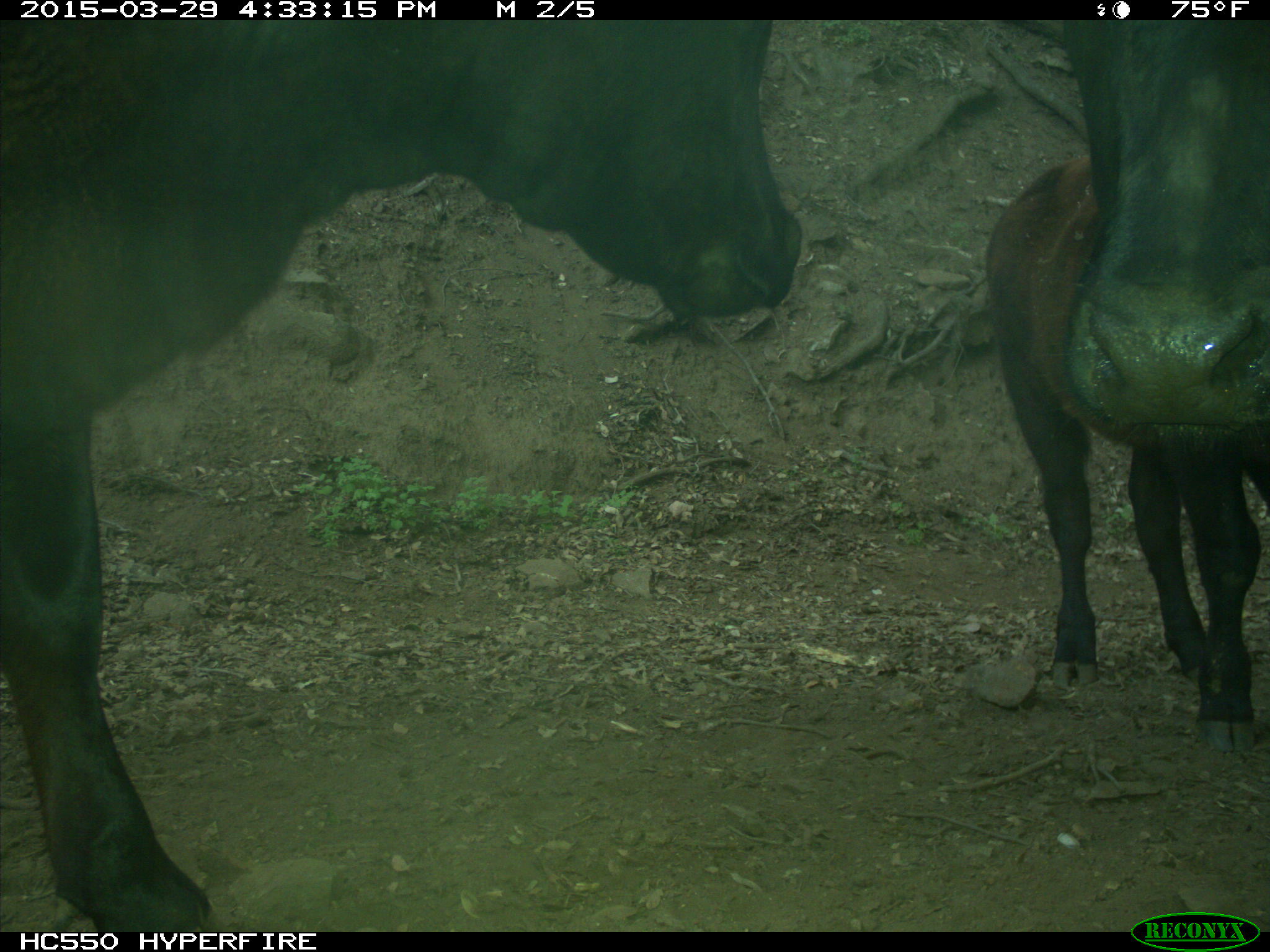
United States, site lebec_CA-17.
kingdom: Animalia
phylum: Chordata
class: Mammalia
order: Artiodactyla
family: Bovidae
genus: Bos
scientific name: Bos taurus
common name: domestic cow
Bos taurus (domestic cow).